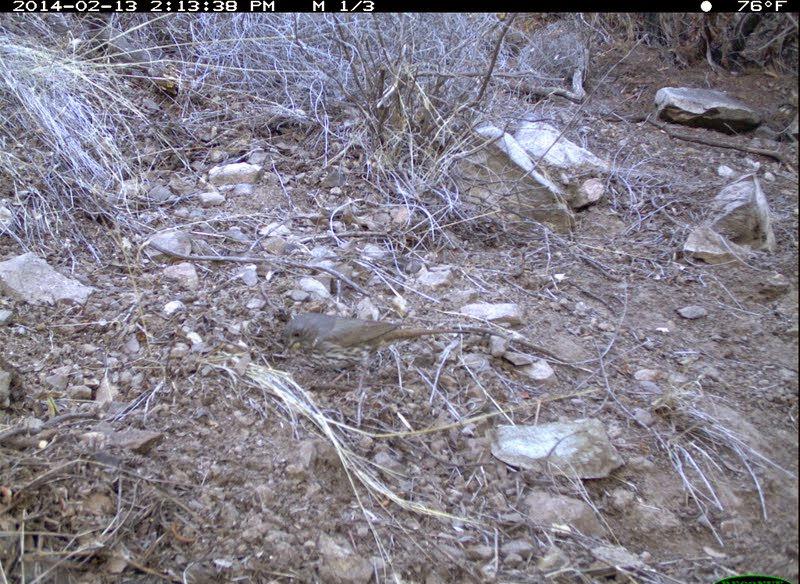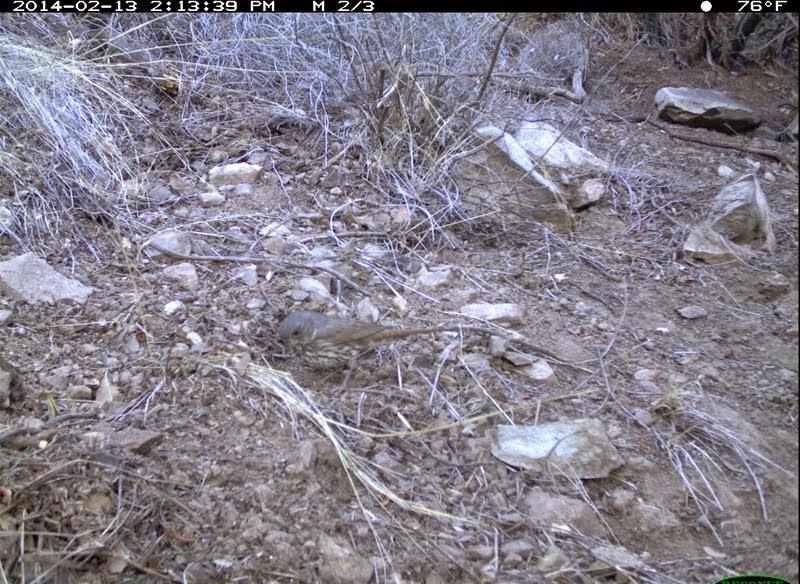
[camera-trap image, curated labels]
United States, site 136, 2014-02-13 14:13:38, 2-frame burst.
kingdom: Animalia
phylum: Chordata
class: Aves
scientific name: Aves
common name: bird